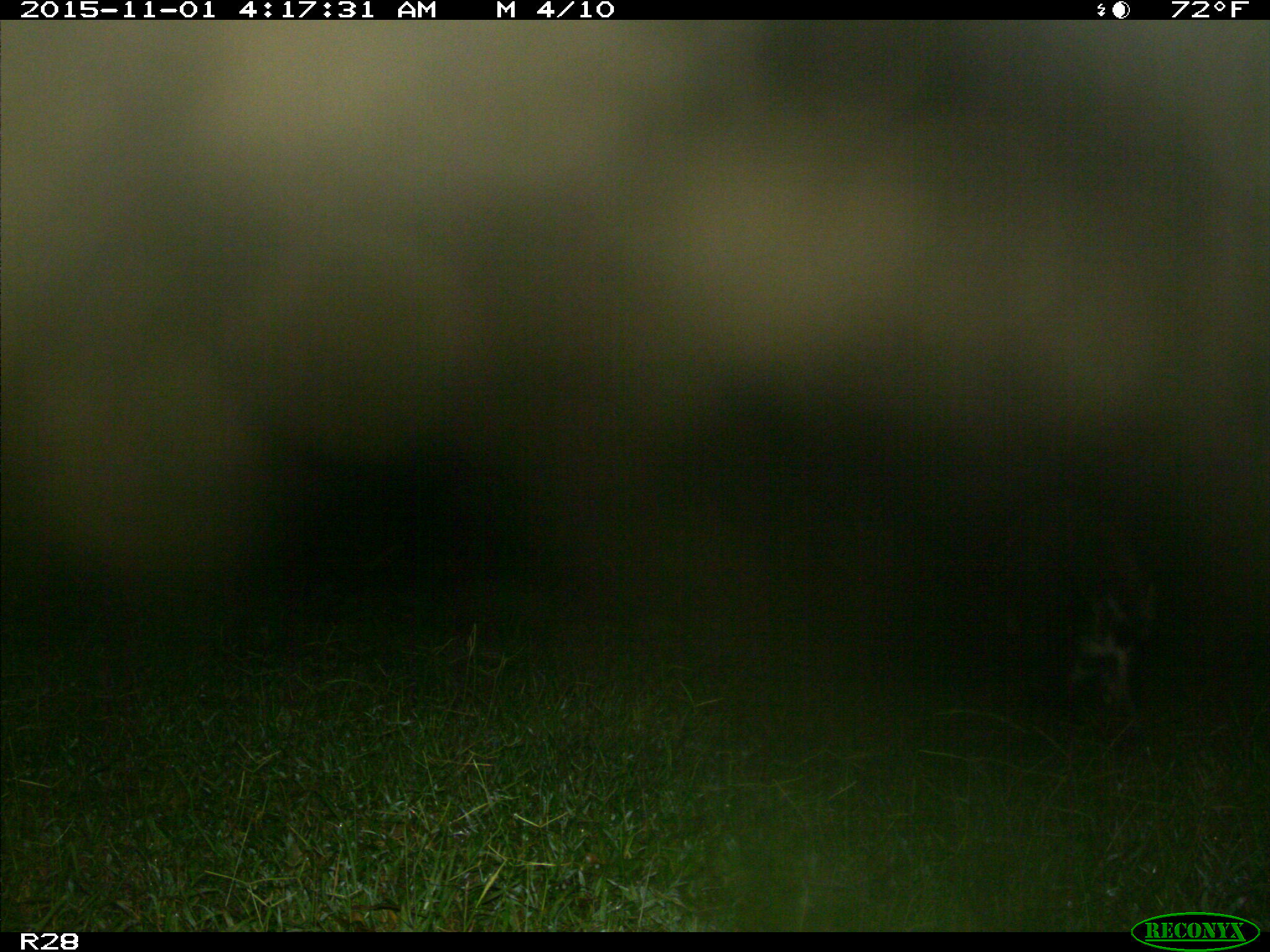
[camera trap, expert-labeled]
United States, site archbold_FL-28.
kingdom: Animalia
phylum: Chordata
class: Mammalia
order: Artiodactyla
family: Suidae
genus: Sus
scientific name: Sus scrofa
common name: wild boar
Sus scrofa (wild boar).